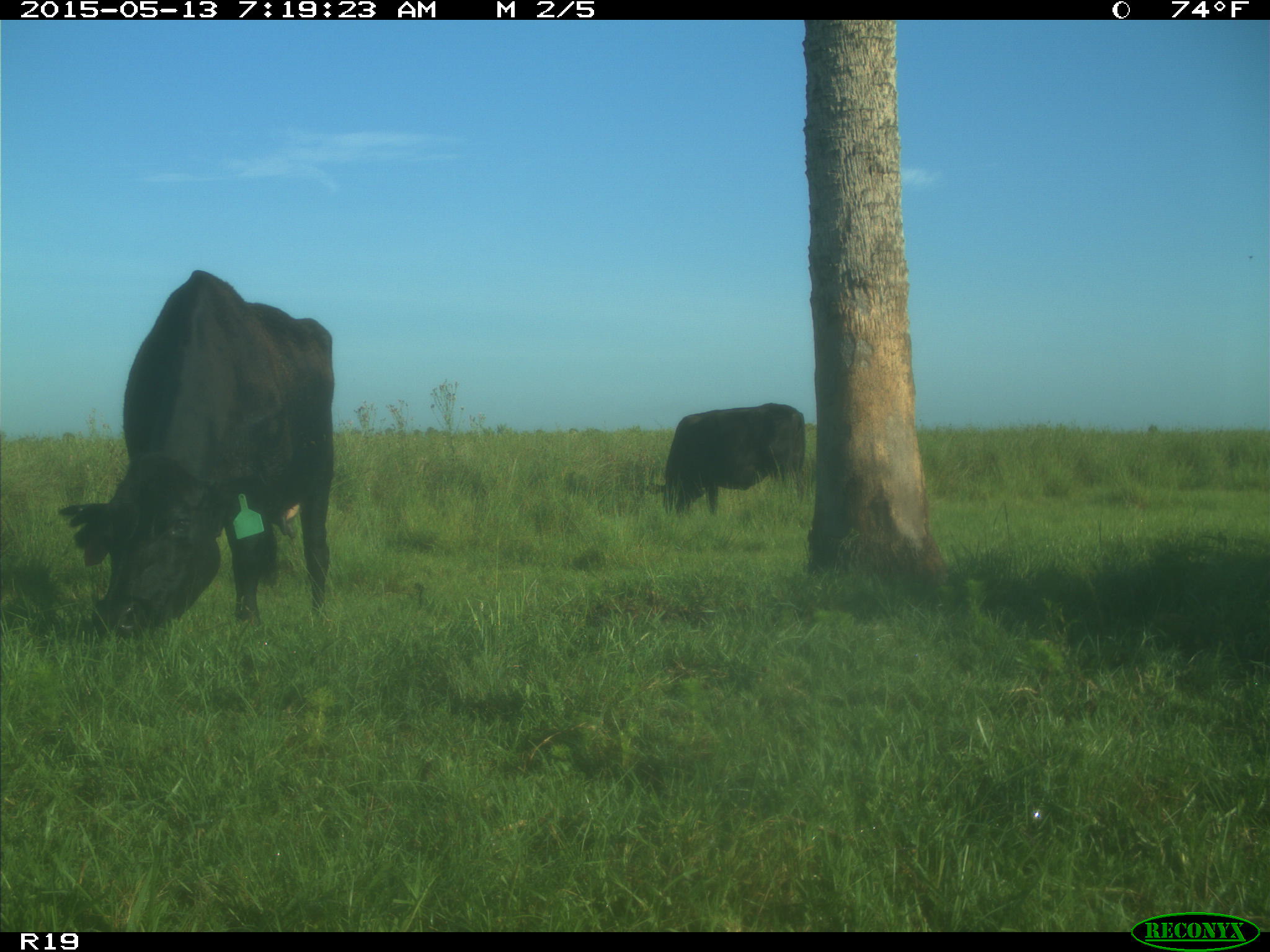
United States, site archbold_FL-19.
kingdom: Animalia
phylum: Chordata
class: Mammalia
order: Artiodactyla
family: Bovidae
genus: Bos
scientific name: Bos taurus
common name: domestic cow